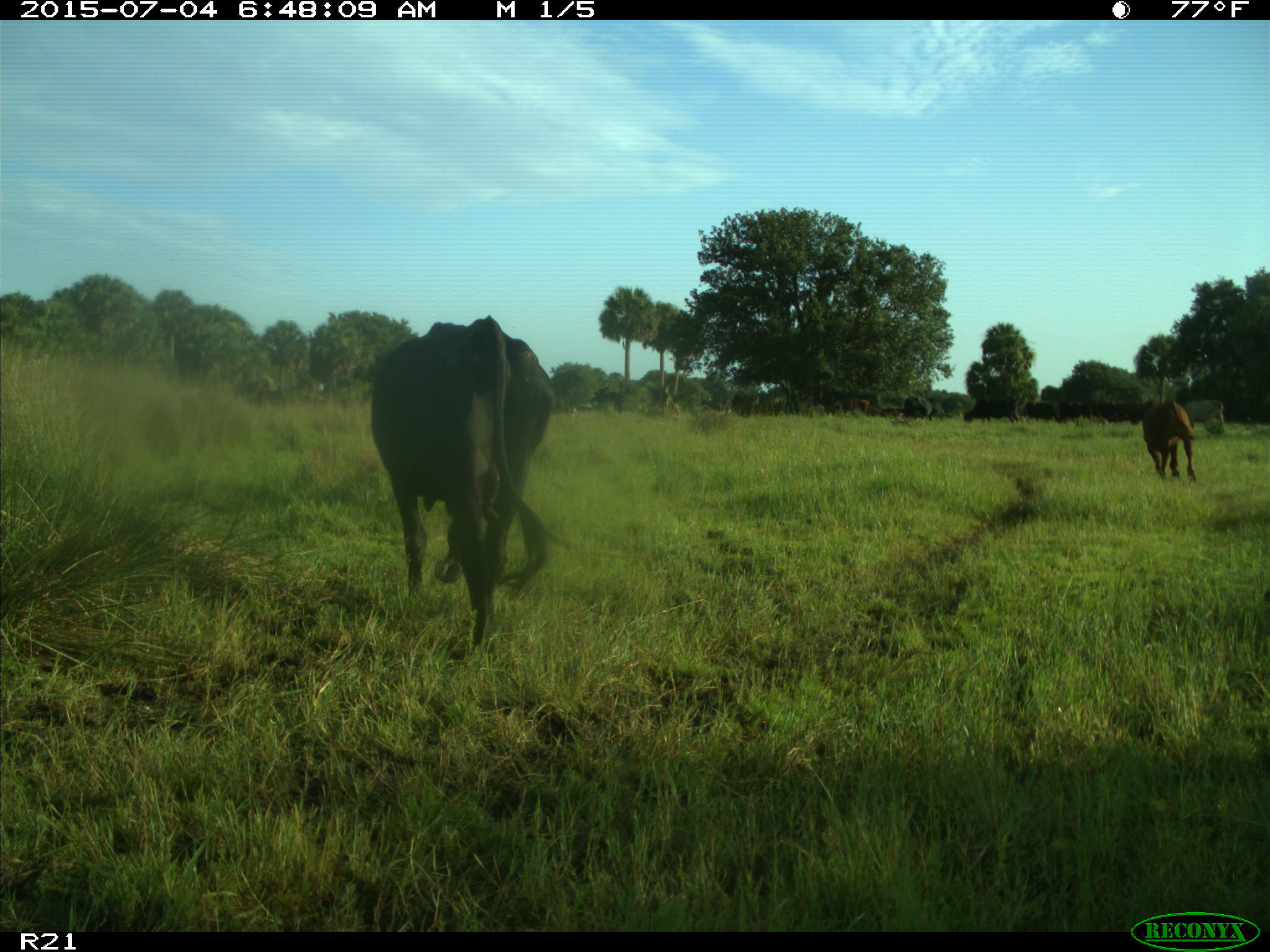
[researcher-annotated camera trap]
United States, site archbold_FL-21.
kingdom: Animalia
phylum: Chordata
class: Mammalia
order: Artiodactyla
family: Bovidae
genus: Bos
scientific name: Bos taurus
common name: domestic cow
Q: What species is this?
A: Bos taurus (domestic cow).